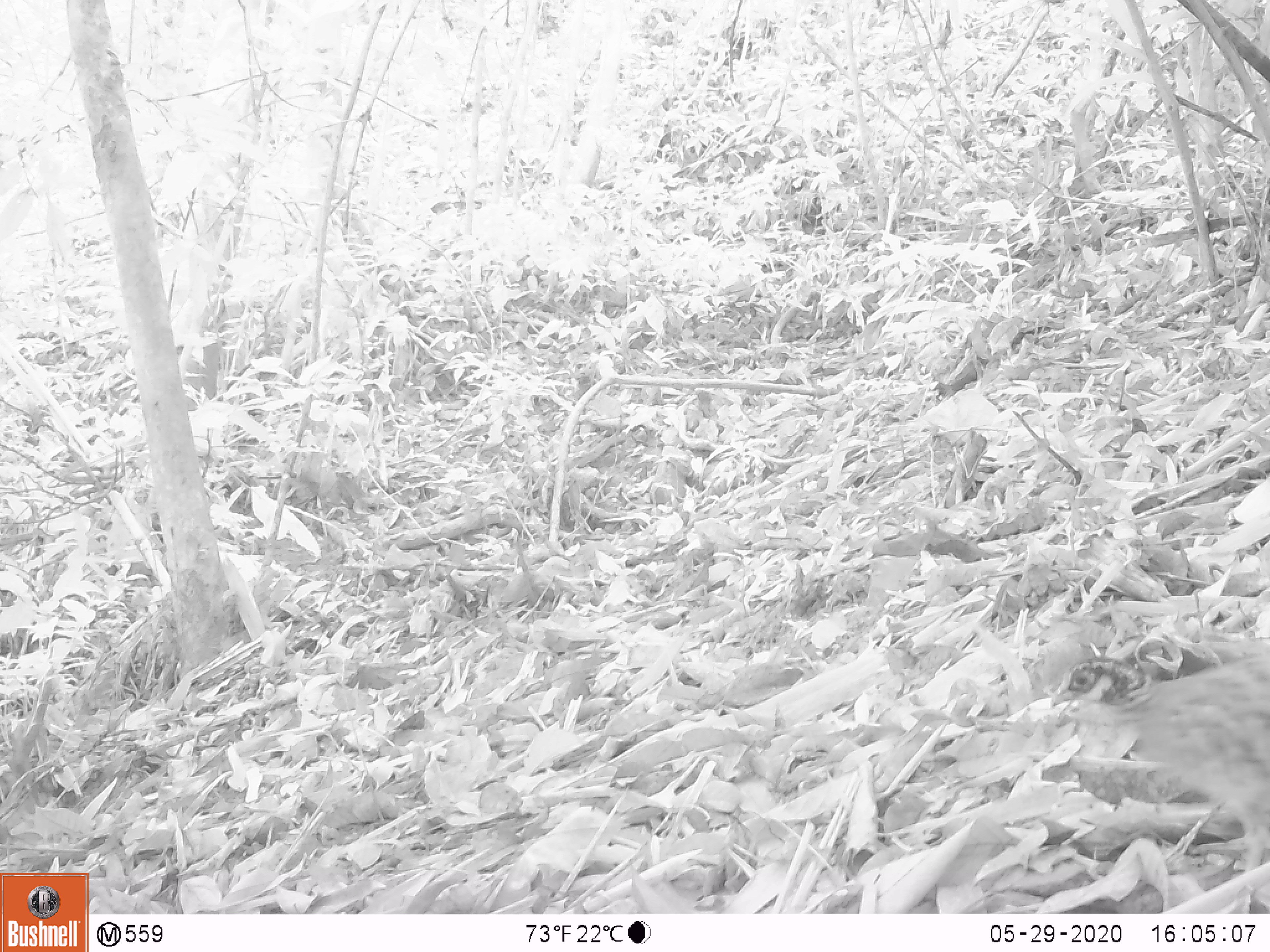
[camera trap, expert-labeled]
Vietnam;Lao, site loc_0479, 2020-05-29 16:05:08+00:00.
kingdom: Animalia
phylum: Chordata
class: Aves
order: Galliformes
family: Phasianidae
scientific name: Phasianidae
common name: partridge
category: unidentified partridge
Unidentified partridge (partridge) (Phasianidae). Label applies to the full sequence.